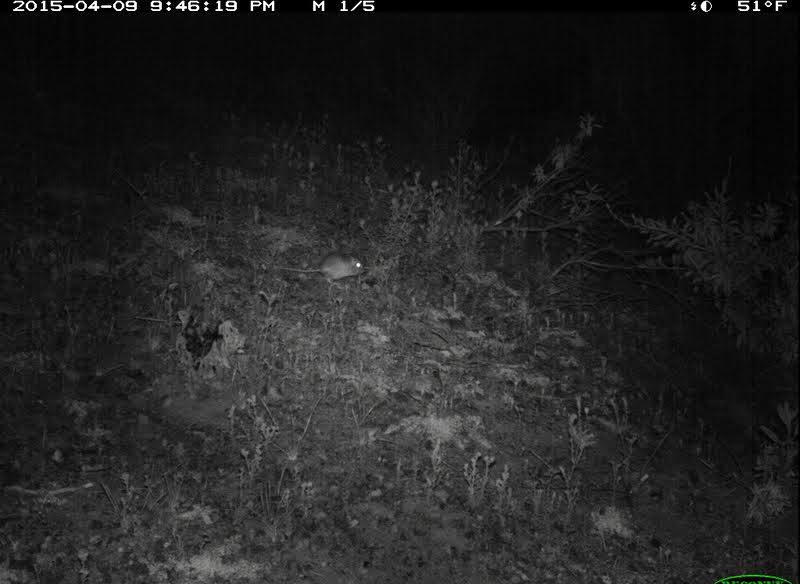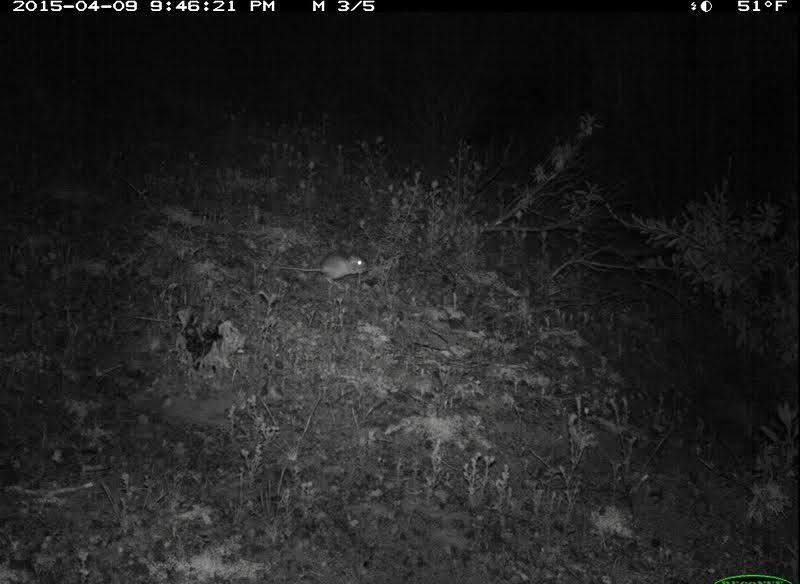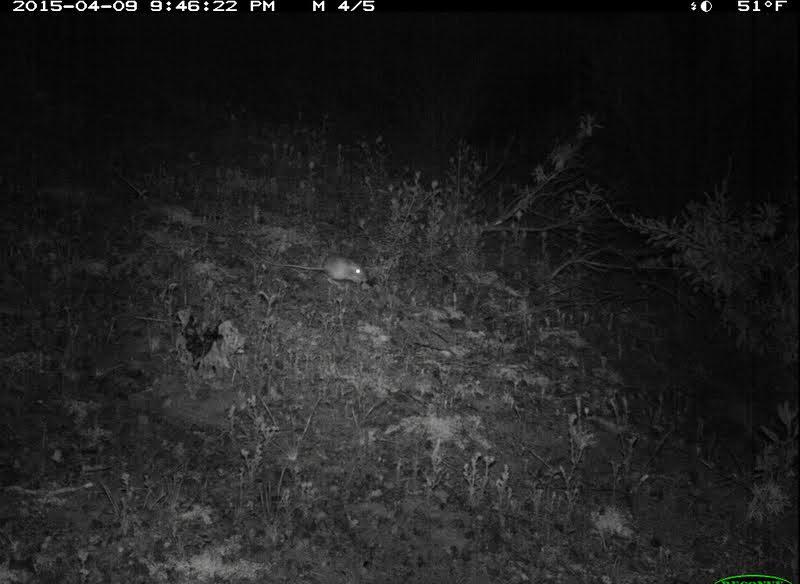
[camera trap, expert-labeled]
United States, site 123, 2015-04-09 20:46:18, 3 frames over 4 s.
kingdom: Animalia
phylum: Chordata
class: Mammalia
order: Rodentia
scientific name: Rodentia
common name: rodent